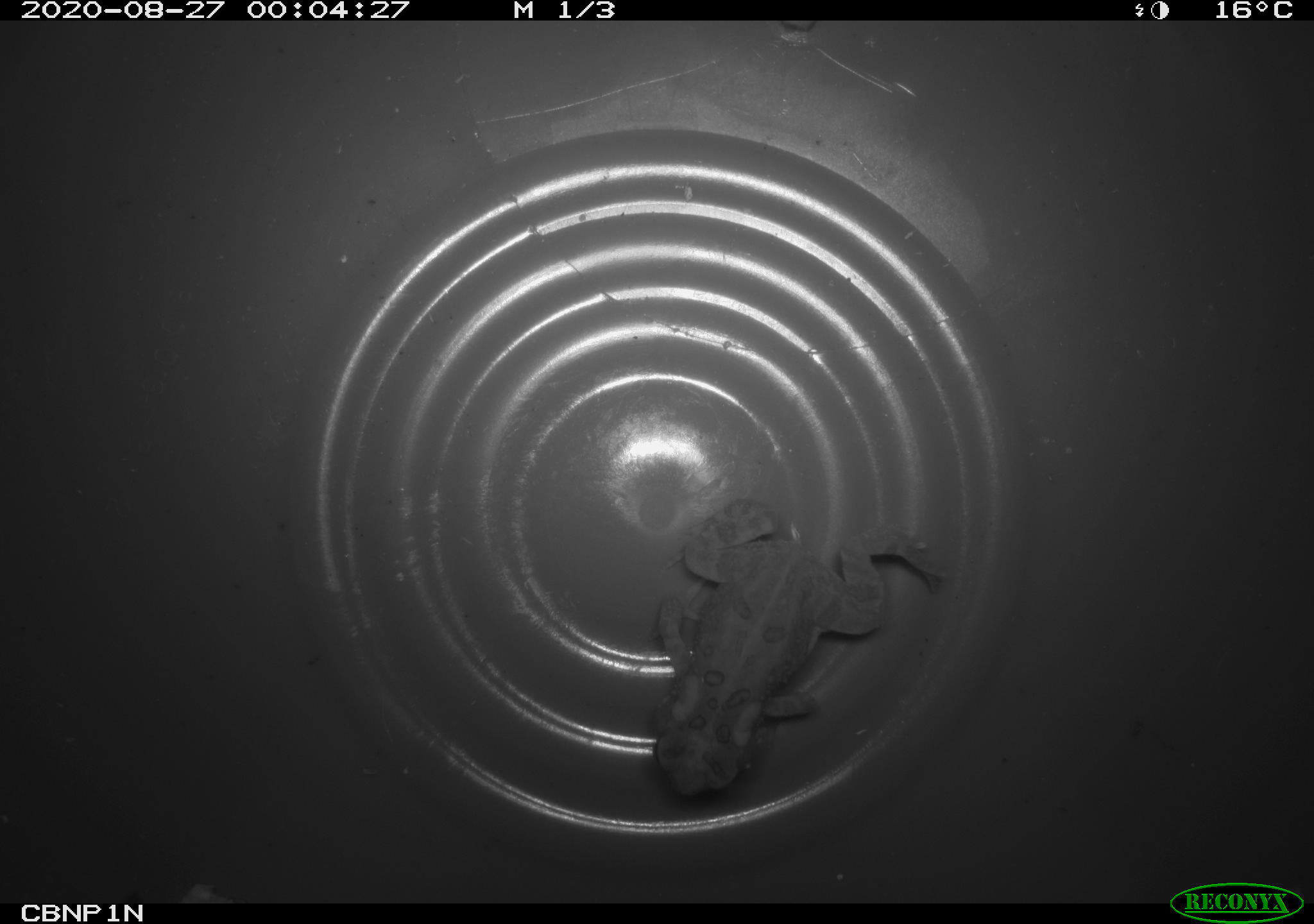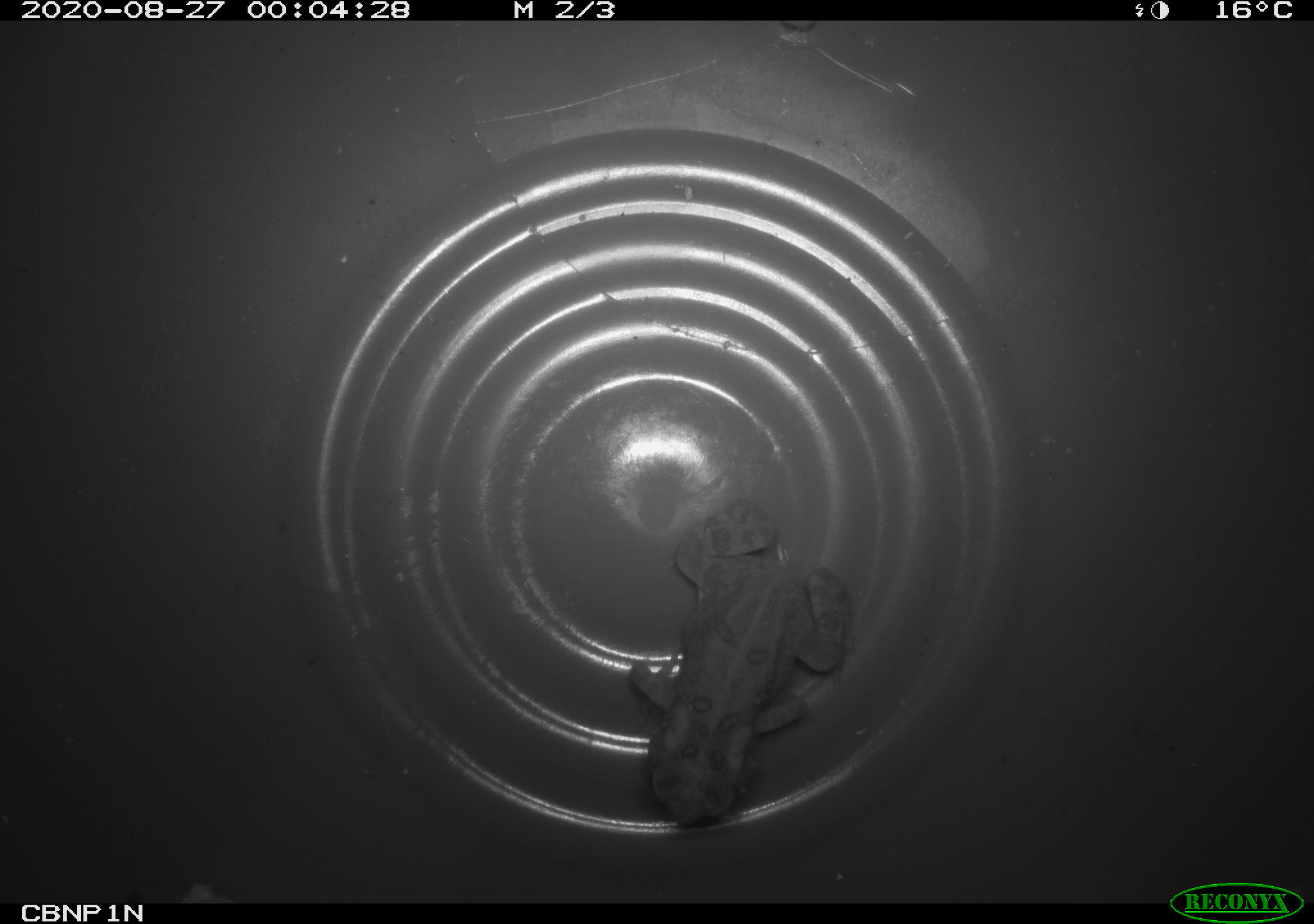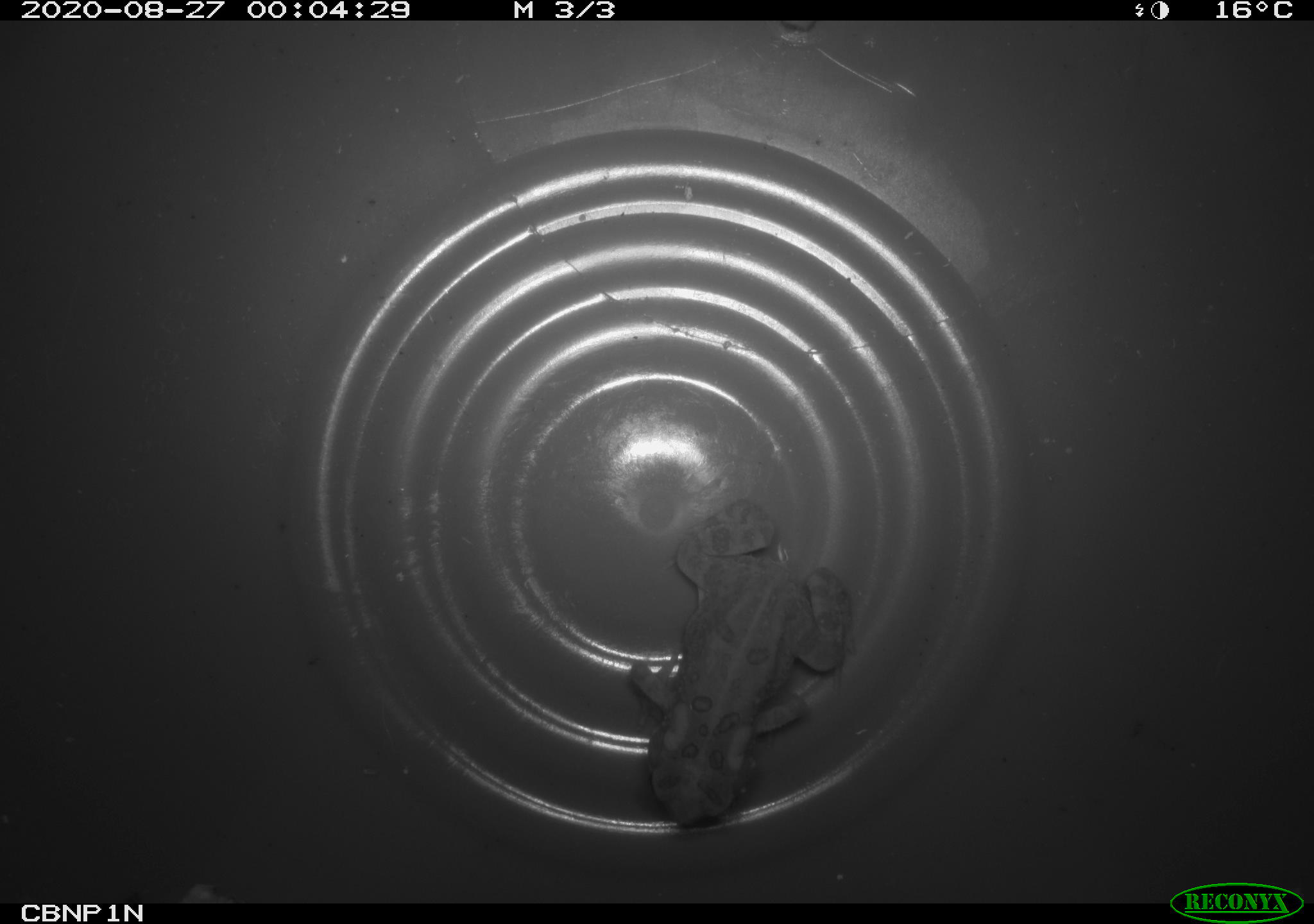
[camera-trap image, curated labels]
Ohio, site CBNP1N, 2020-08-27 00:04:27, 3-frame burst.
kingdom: Animalia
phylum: Chordata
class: Amphibia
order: Anura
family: Bufonidae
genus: Anaxyrus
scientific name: Anaxyrus americanus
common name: american toad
American toad (Anaxyrus americanus).